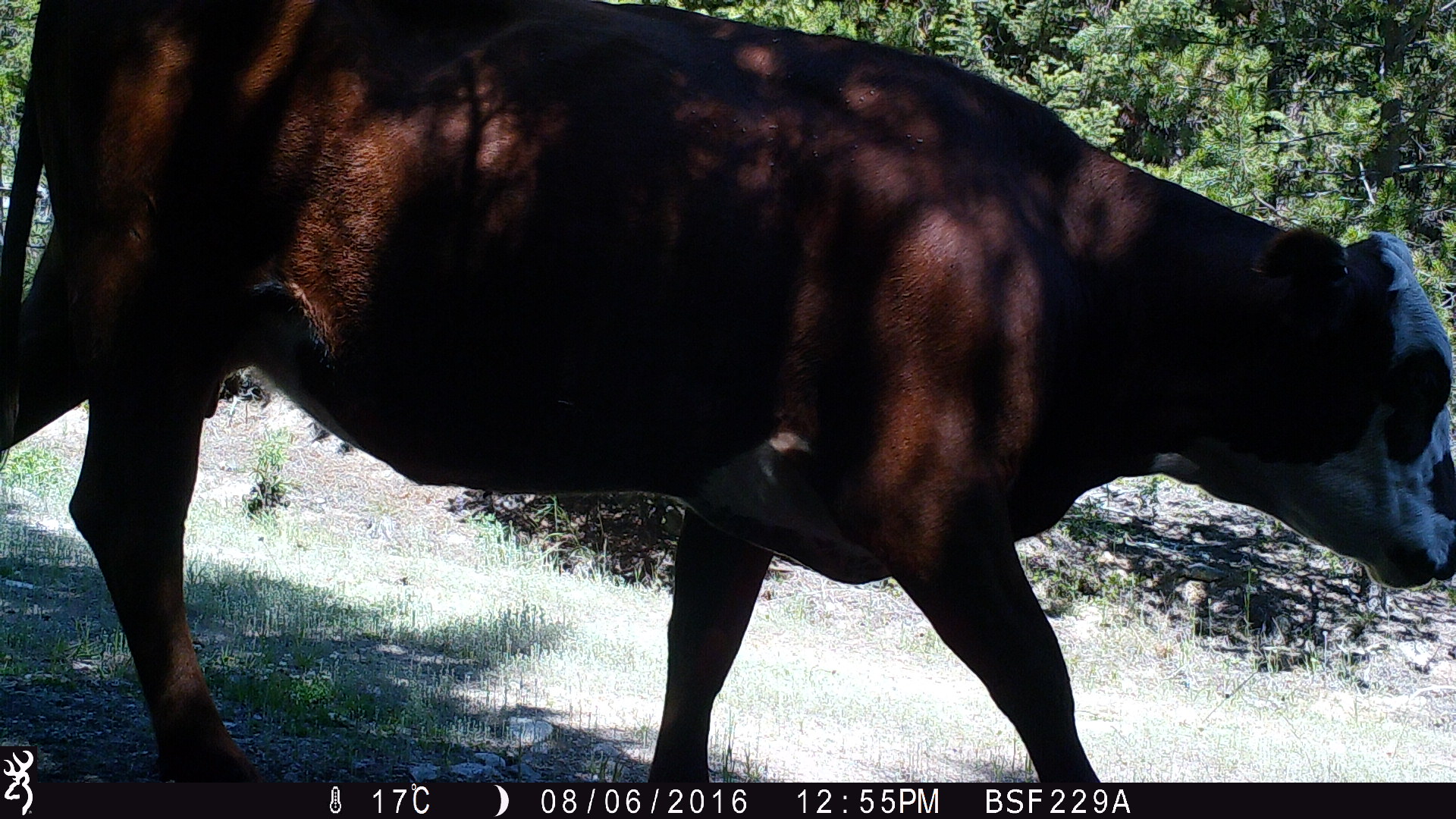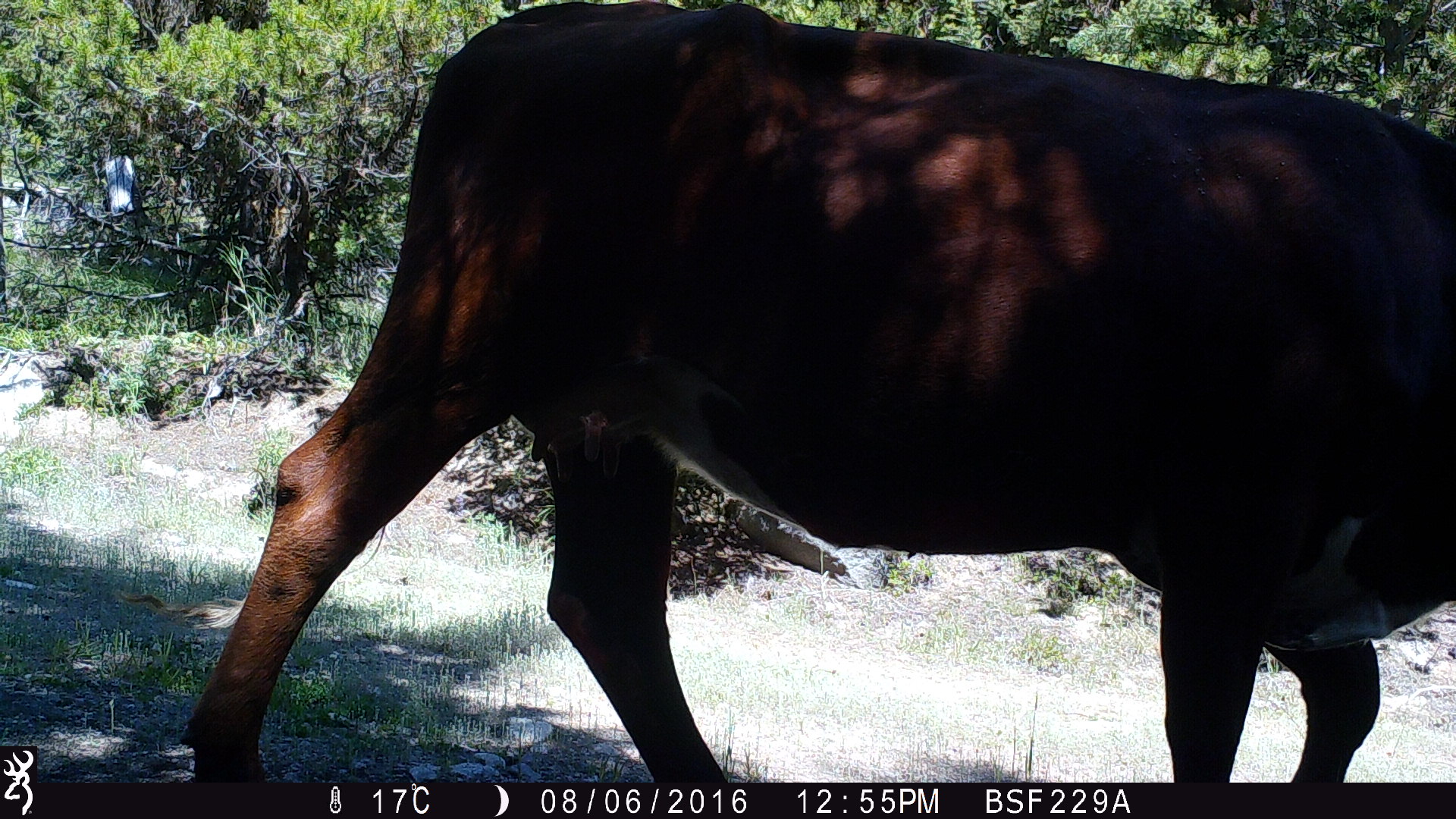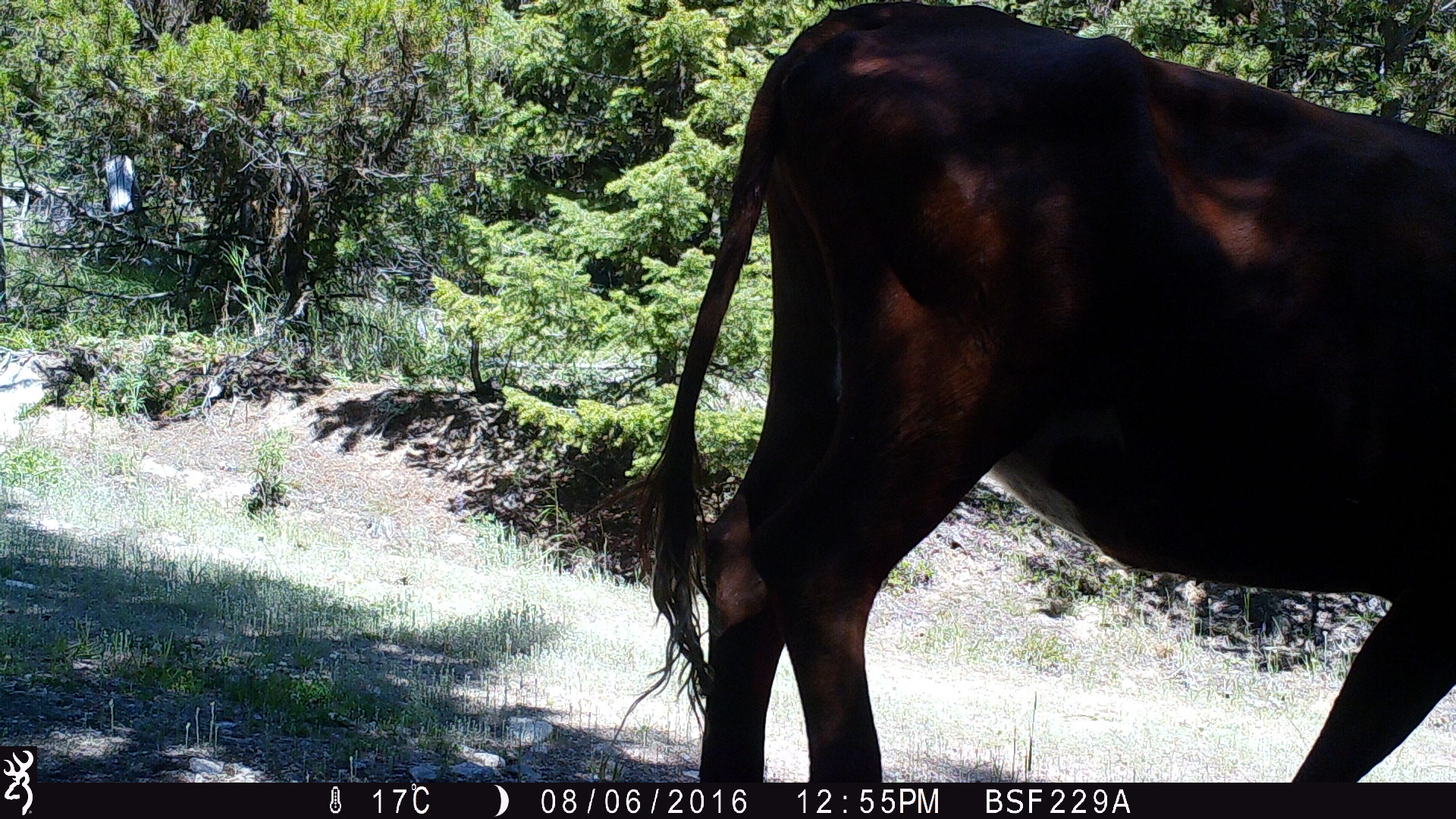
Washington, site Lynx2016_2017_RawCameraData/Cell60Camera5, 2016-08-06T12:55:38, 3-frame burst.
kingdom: Animalia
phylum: Chordata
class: Mammalia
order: Artiodactyla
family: Bovidae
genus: Bos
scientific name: Bos taurus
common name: domestic cattle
Domestic cattle (Bos taurus). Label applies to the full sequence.